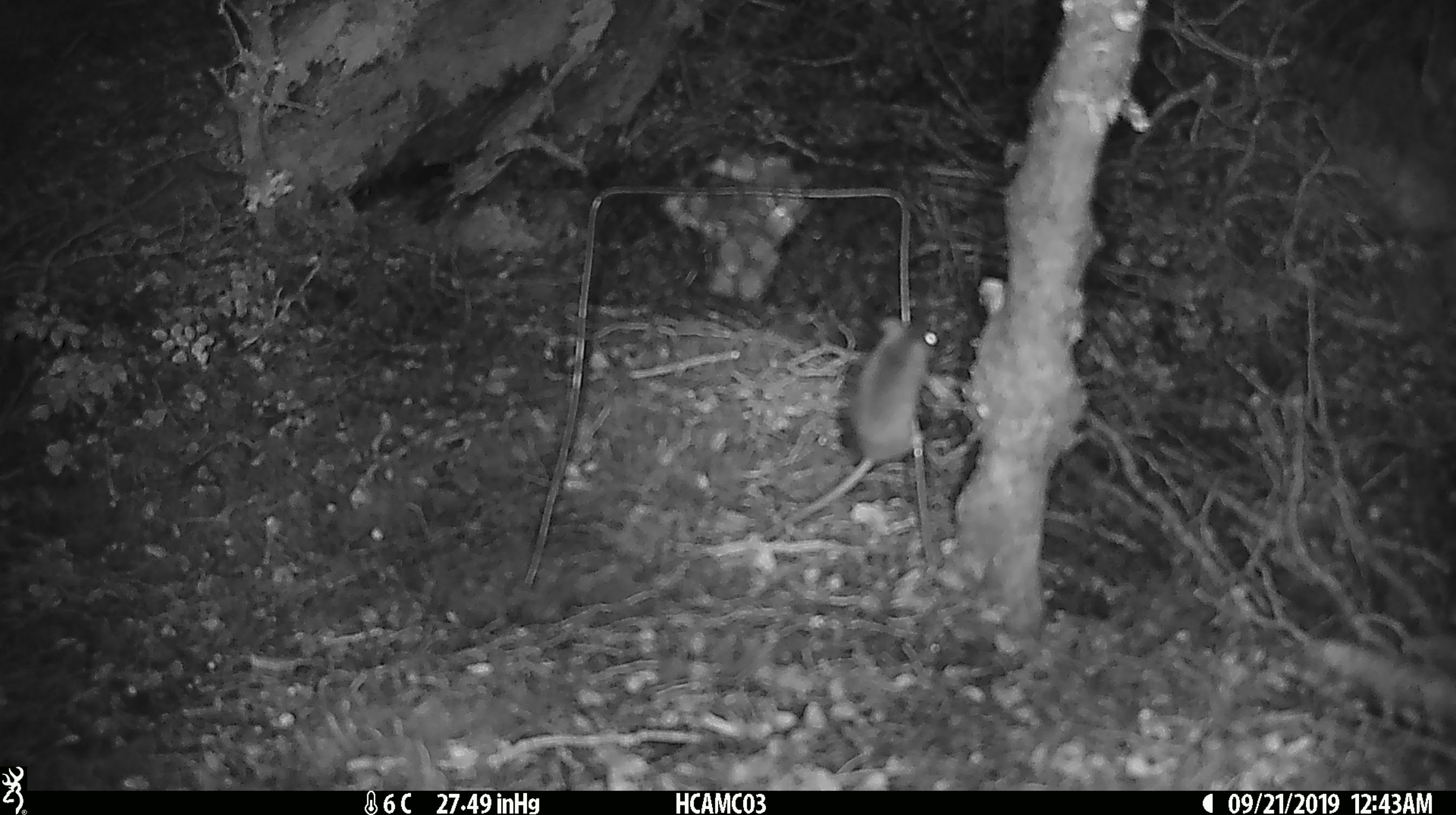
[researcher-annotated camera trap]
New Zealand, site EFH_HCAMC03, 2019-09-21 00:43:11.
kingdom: Animalia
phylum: Chordata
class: Mammalia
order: Rodentia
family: Muridae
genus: Mus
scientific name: Mus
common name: mouse